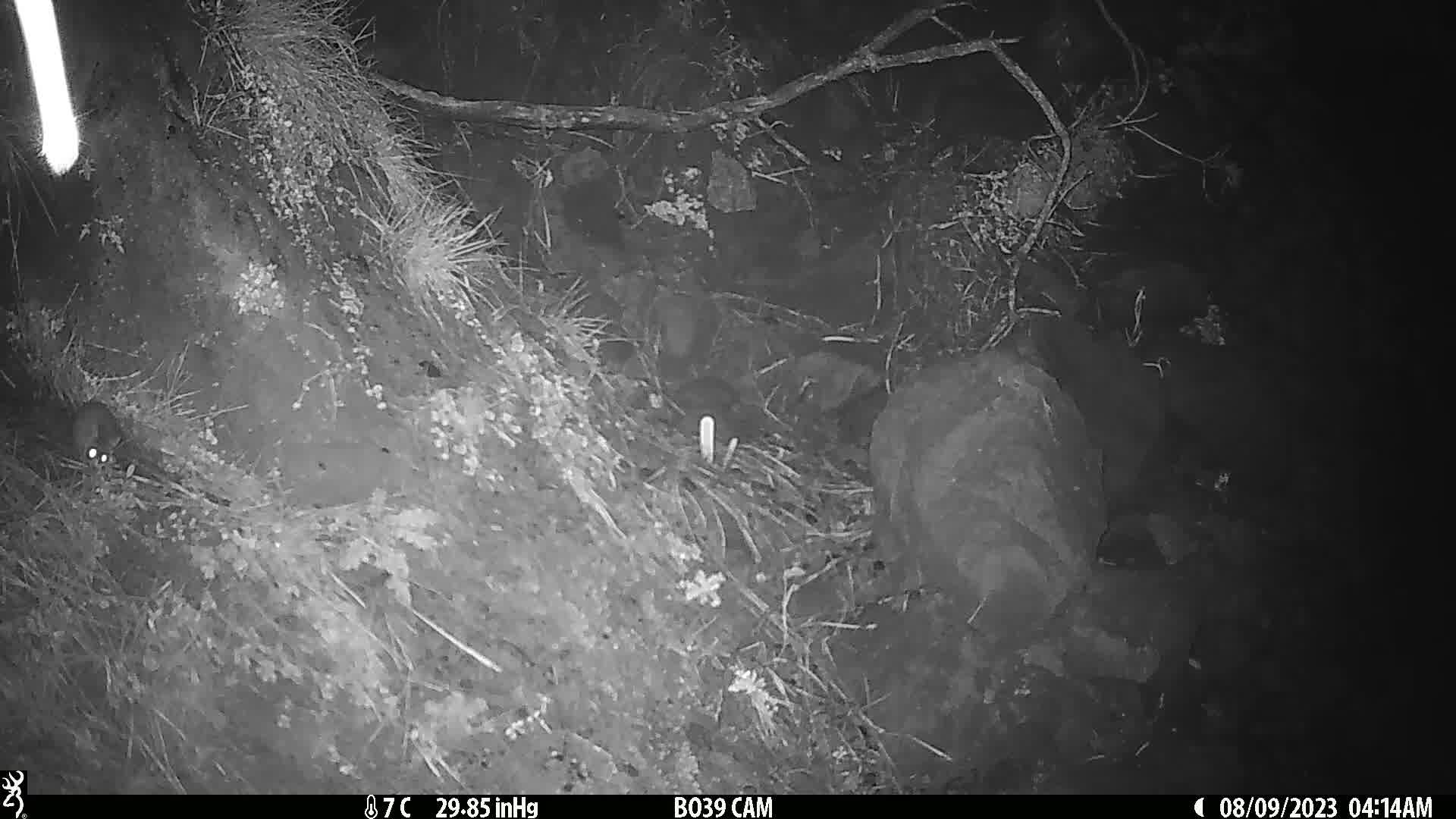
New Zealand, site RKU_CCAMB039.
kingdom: Animalia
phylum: Chordata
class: Mammalia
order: Rodentia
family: Muridae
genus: Rattus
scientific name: Rattus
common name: rat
Rat (Rattus).